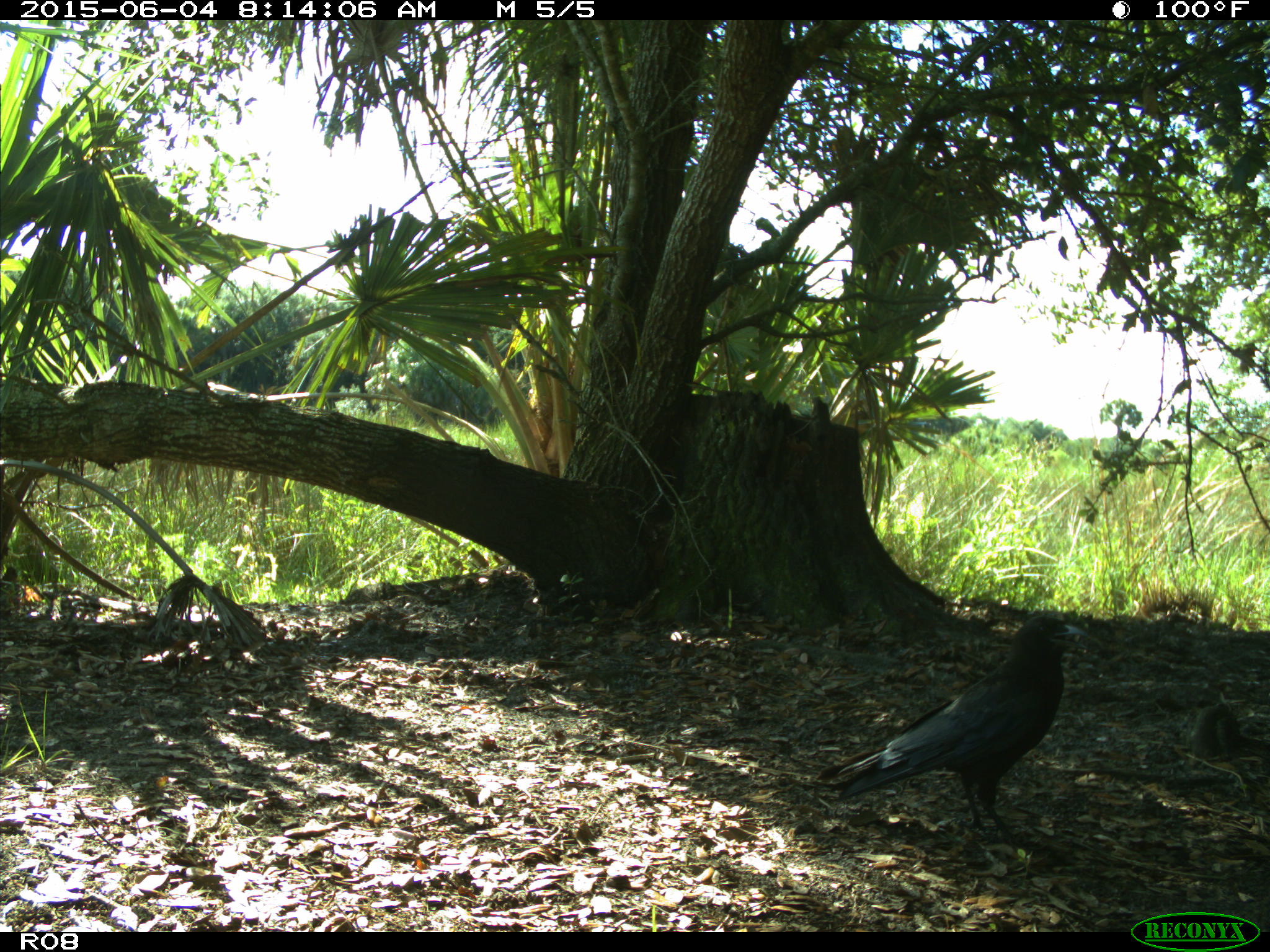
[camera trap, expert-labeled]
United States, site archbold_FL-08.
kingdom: Animalia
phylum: Chordata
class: Aves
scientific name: Aves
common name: birds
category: unidentified bird